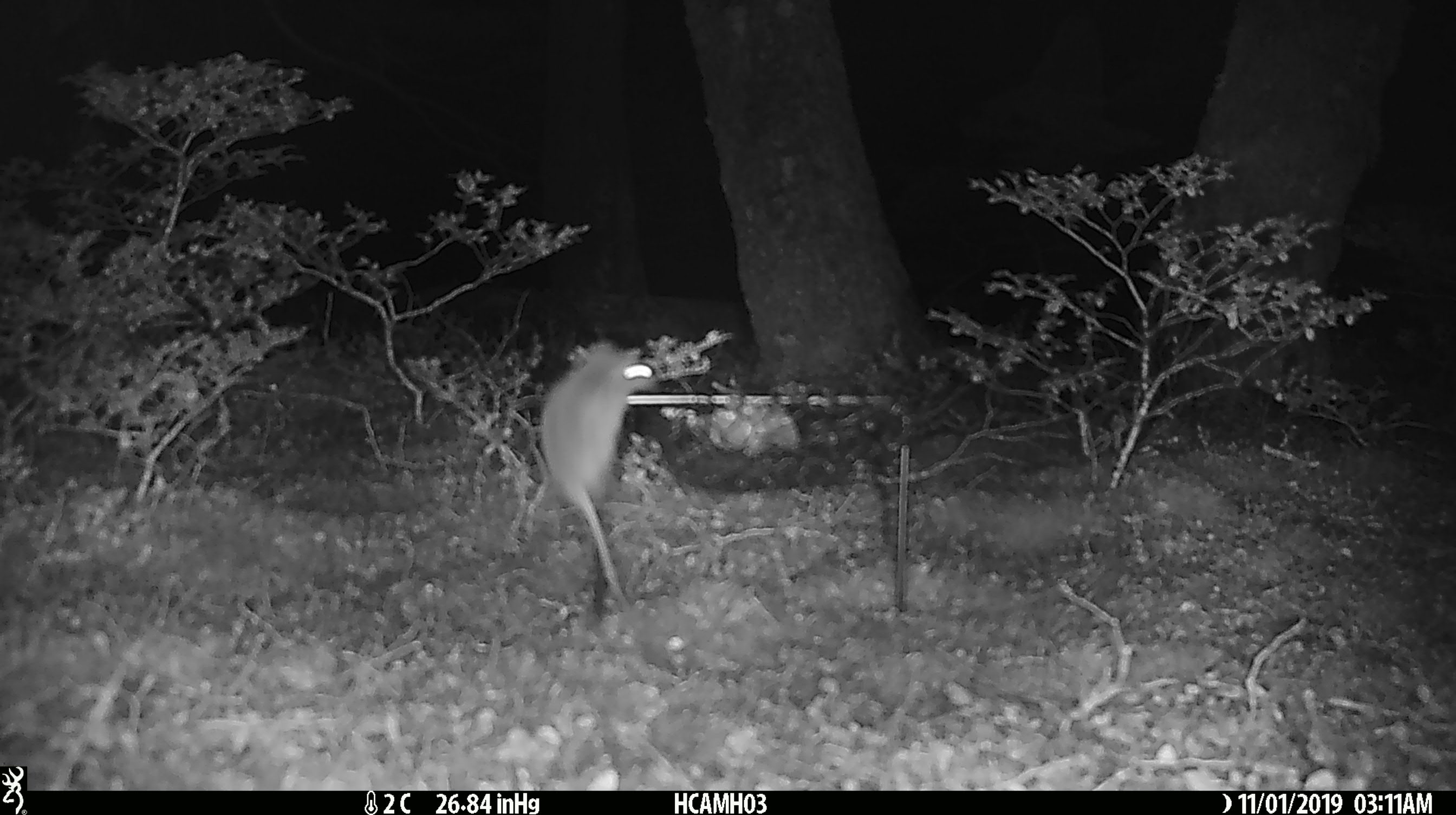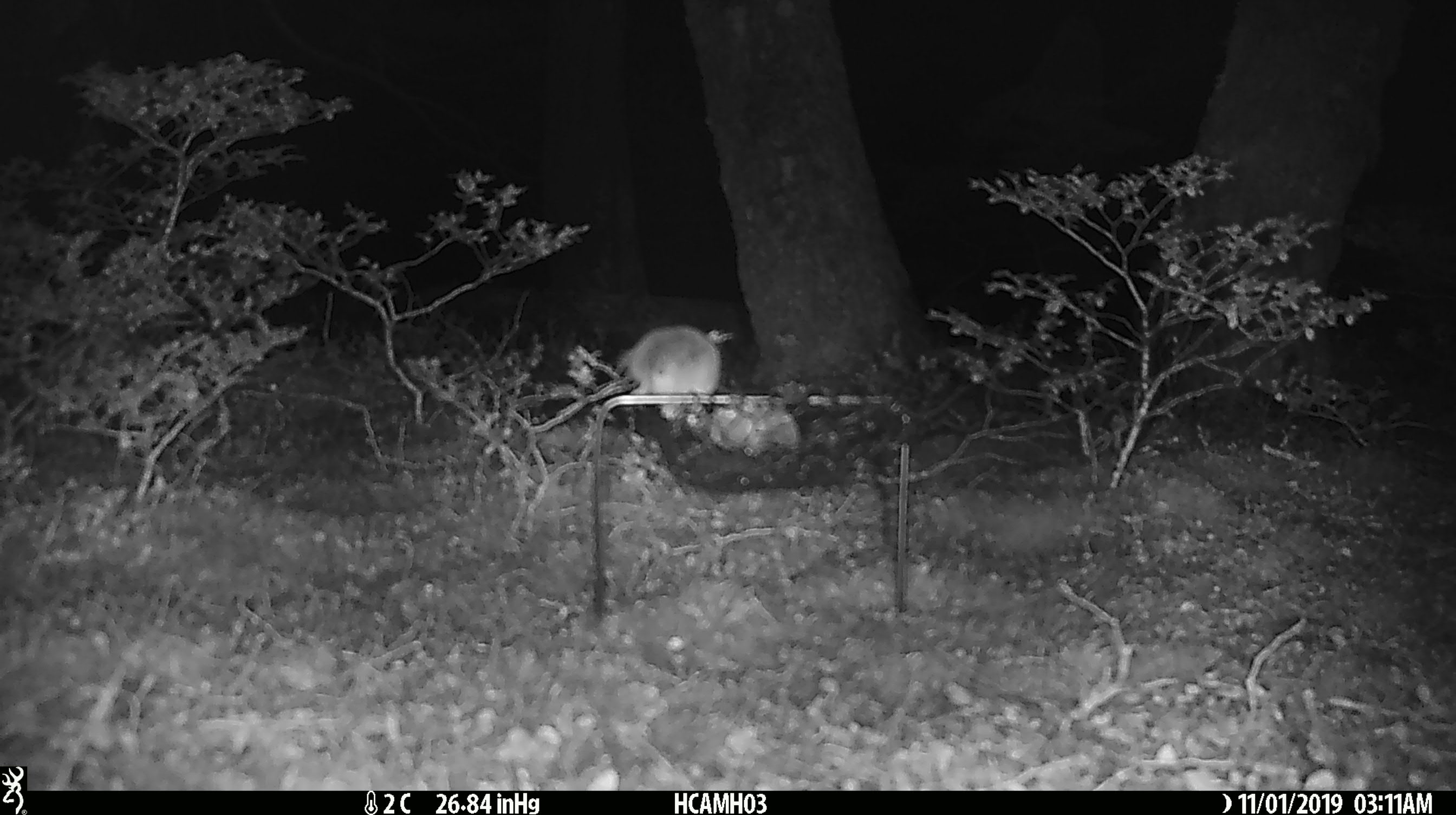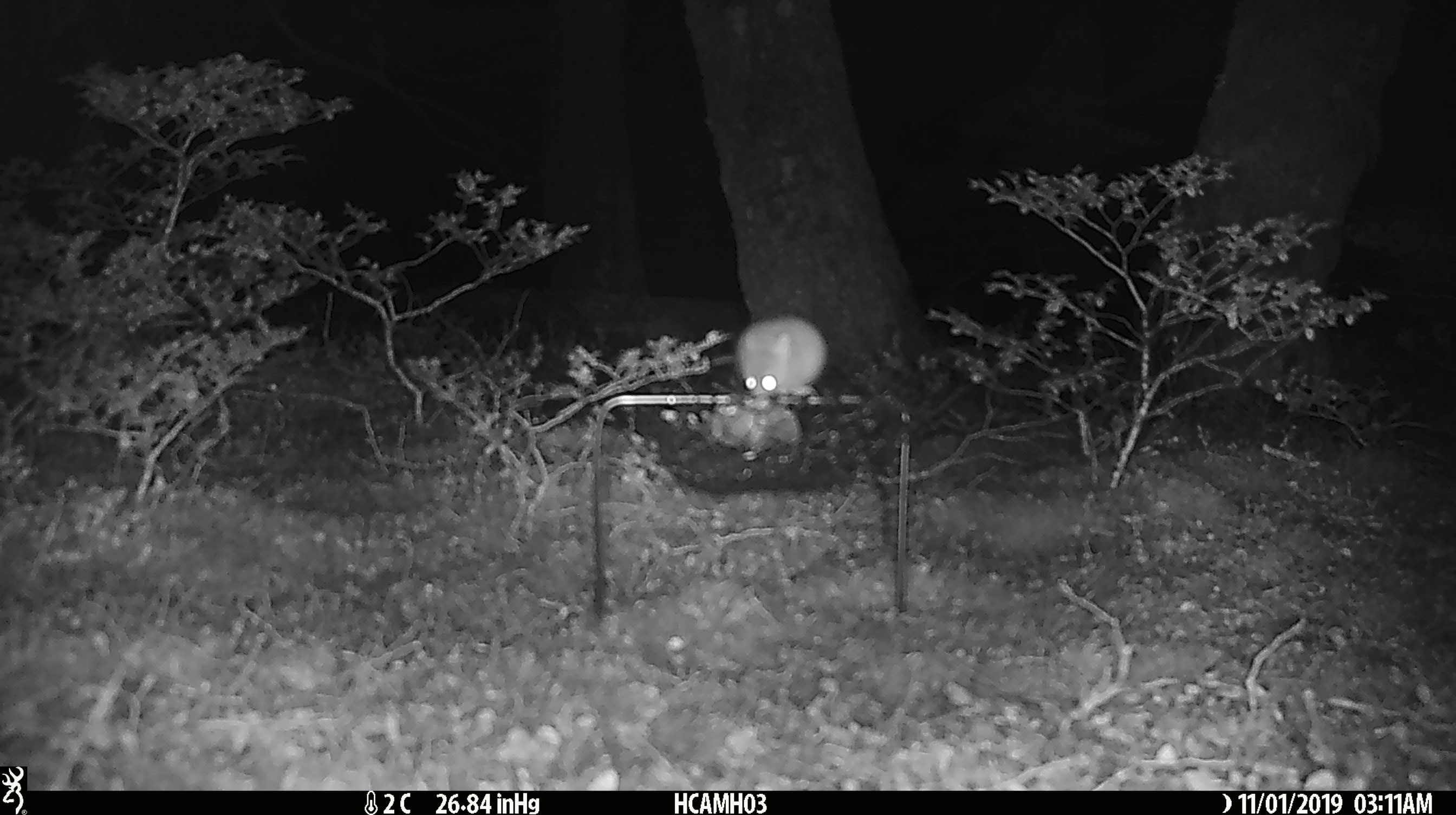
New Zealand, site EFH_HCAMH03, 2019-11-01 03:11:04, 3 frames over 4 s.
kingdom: Animalia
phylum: Chordata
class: Mammalia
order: Rodentia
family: Muridae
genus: Mus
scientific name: Mus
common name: mouse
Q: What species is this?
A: Mouse (Mus).